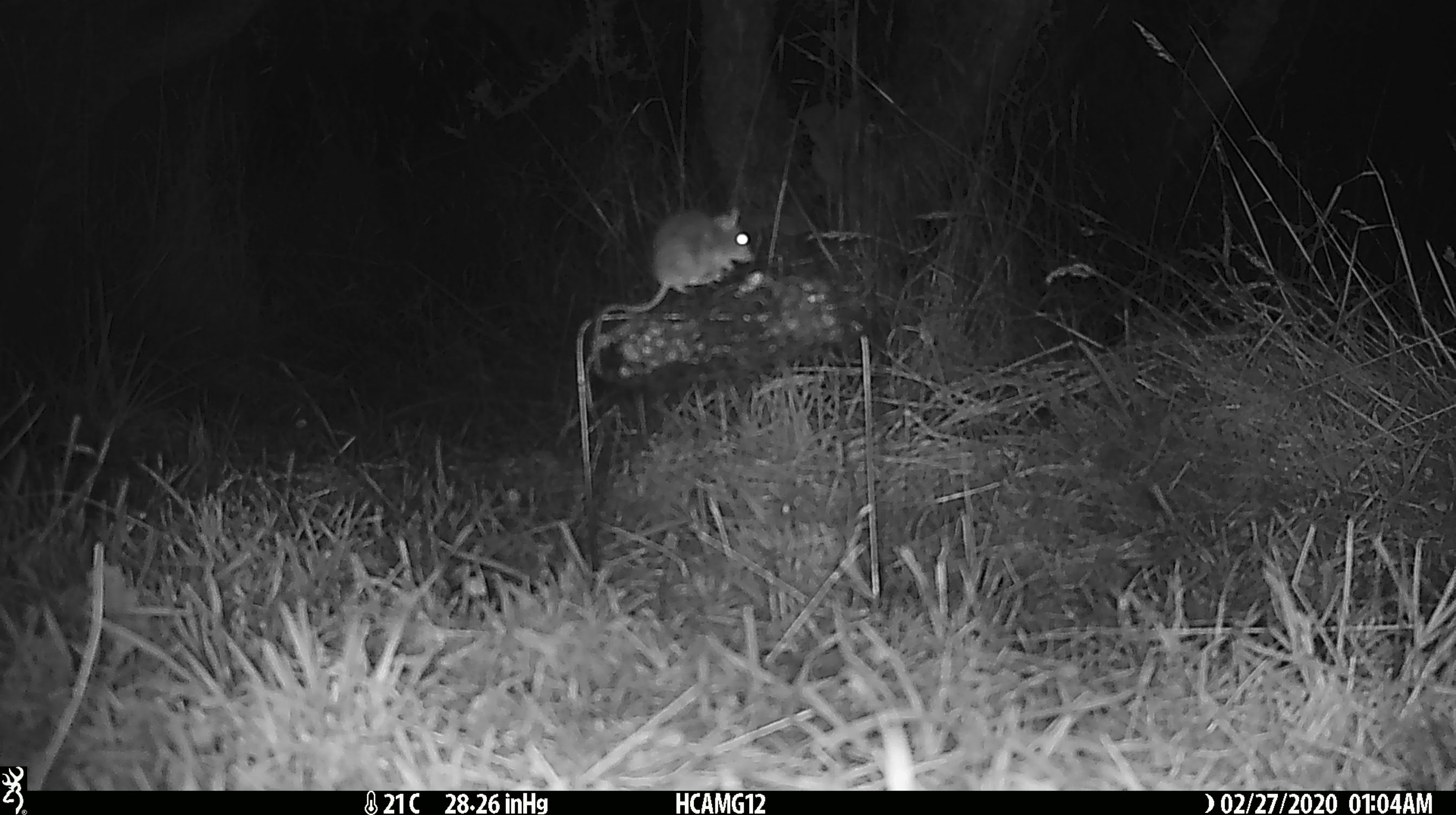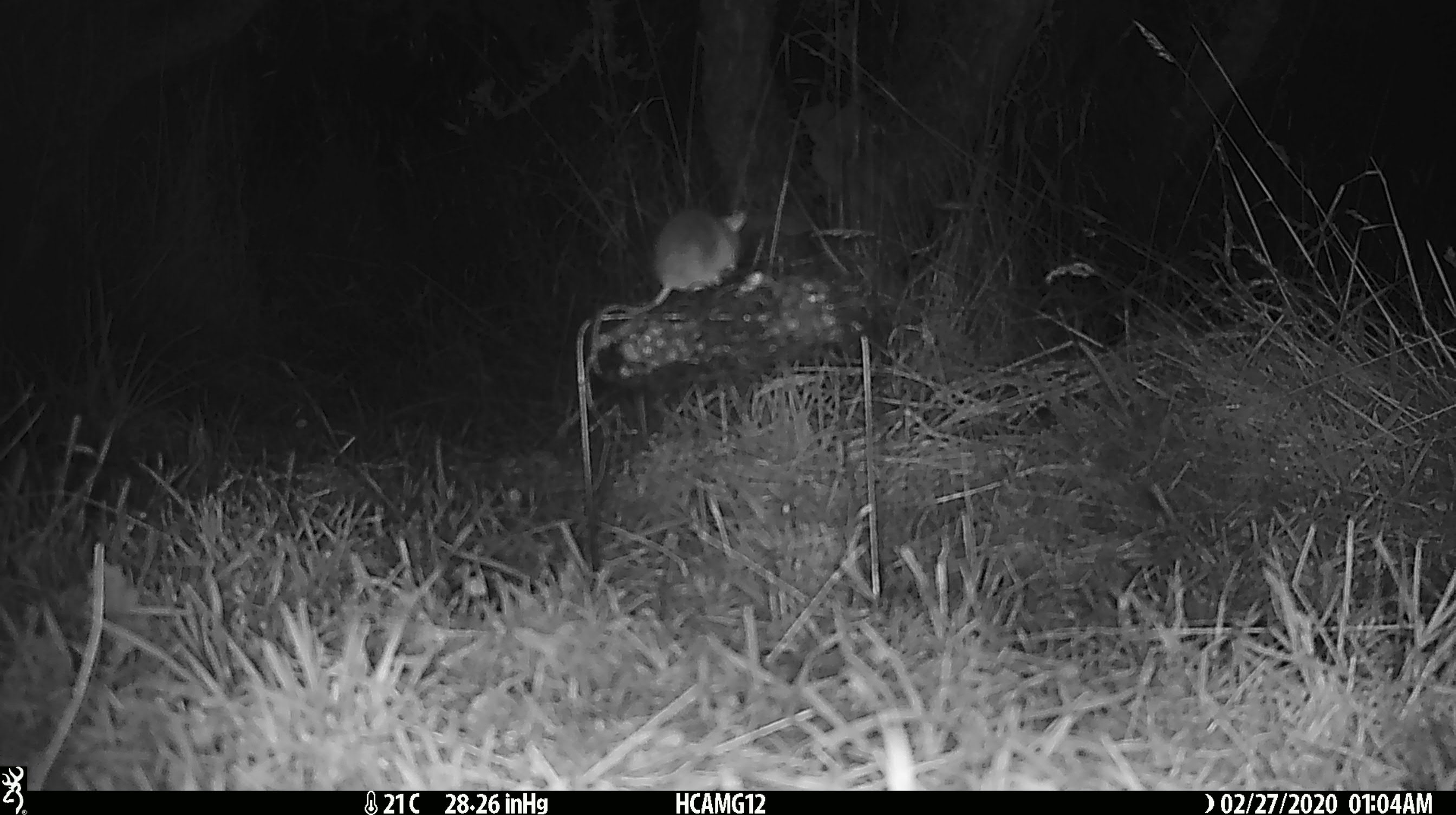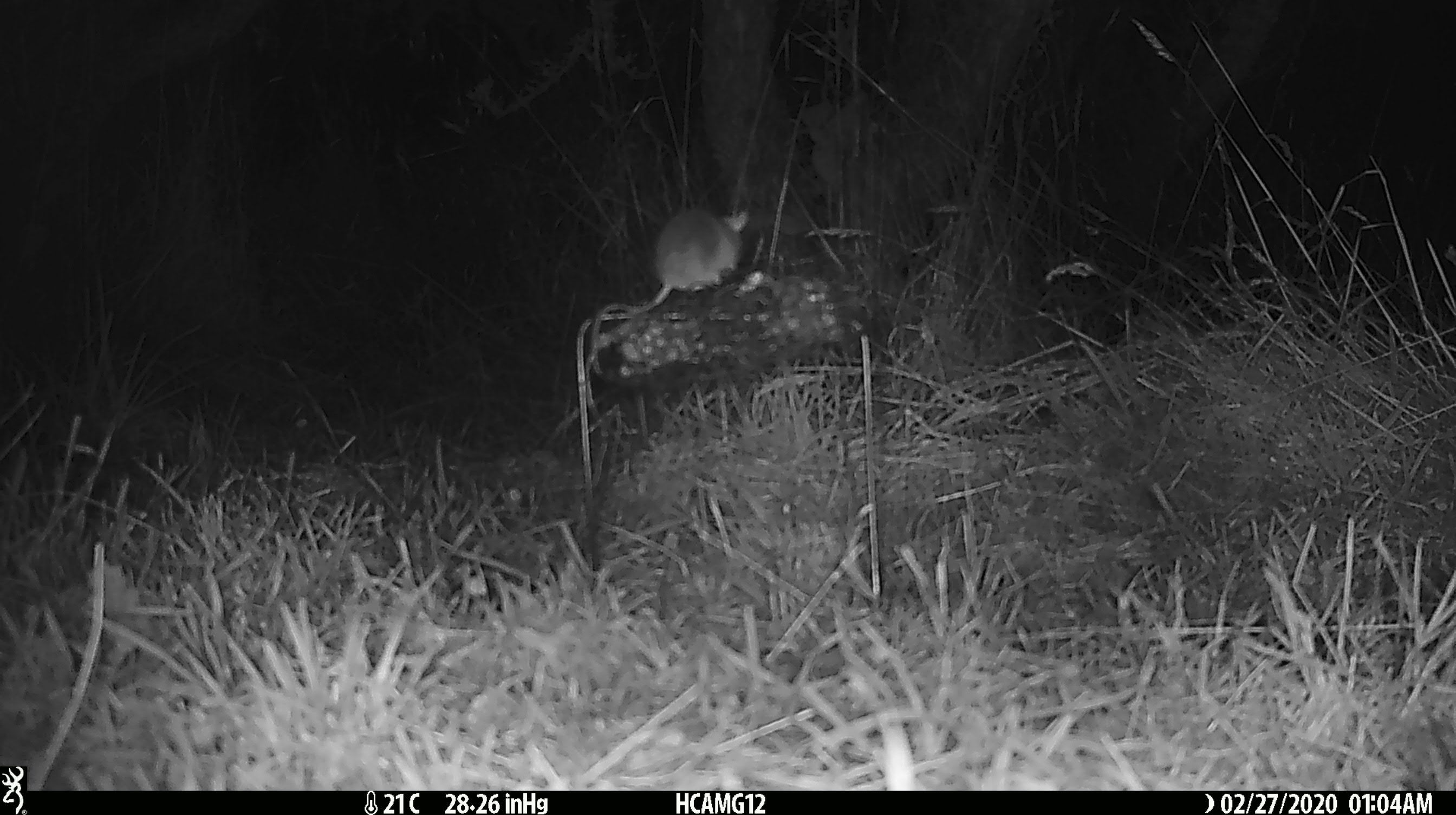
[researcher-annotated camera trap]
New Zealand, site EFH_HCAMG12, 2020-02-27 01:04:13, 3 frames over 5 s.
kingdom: Animalia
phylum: Chordata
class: Mammalia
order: Rodentia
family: Muridae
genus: Mus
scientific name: Mus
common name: mouse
Mouse (Mus).